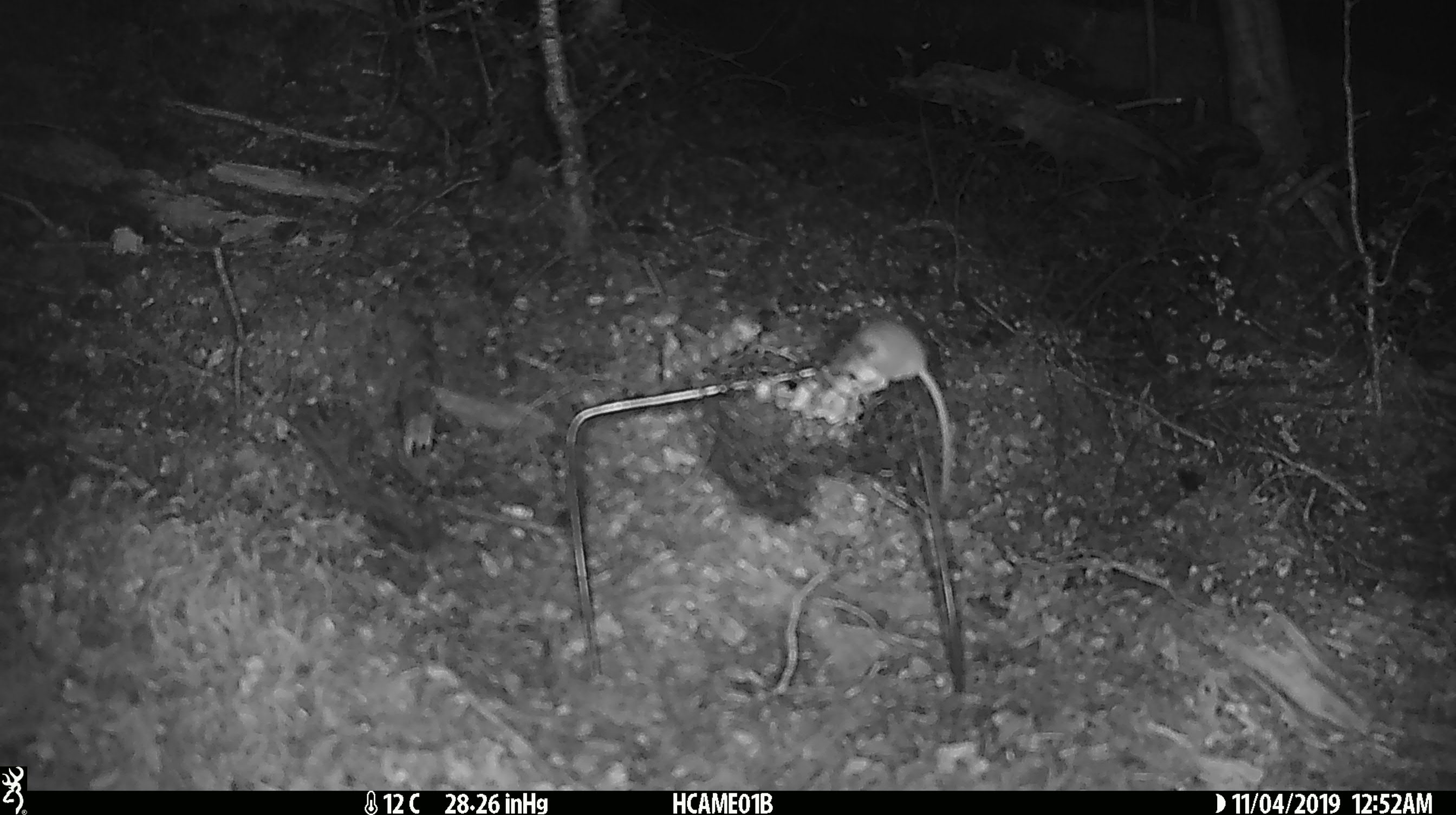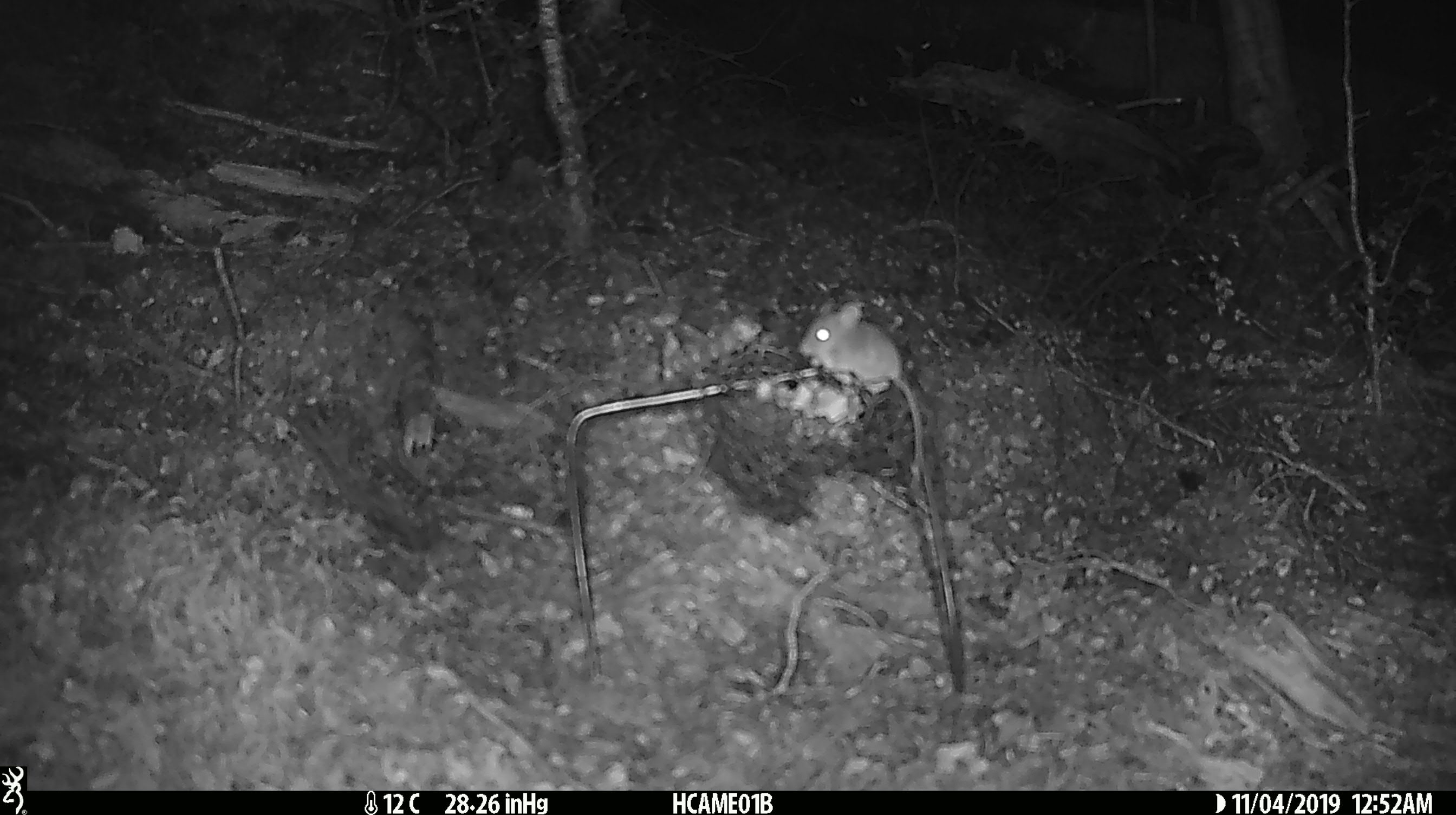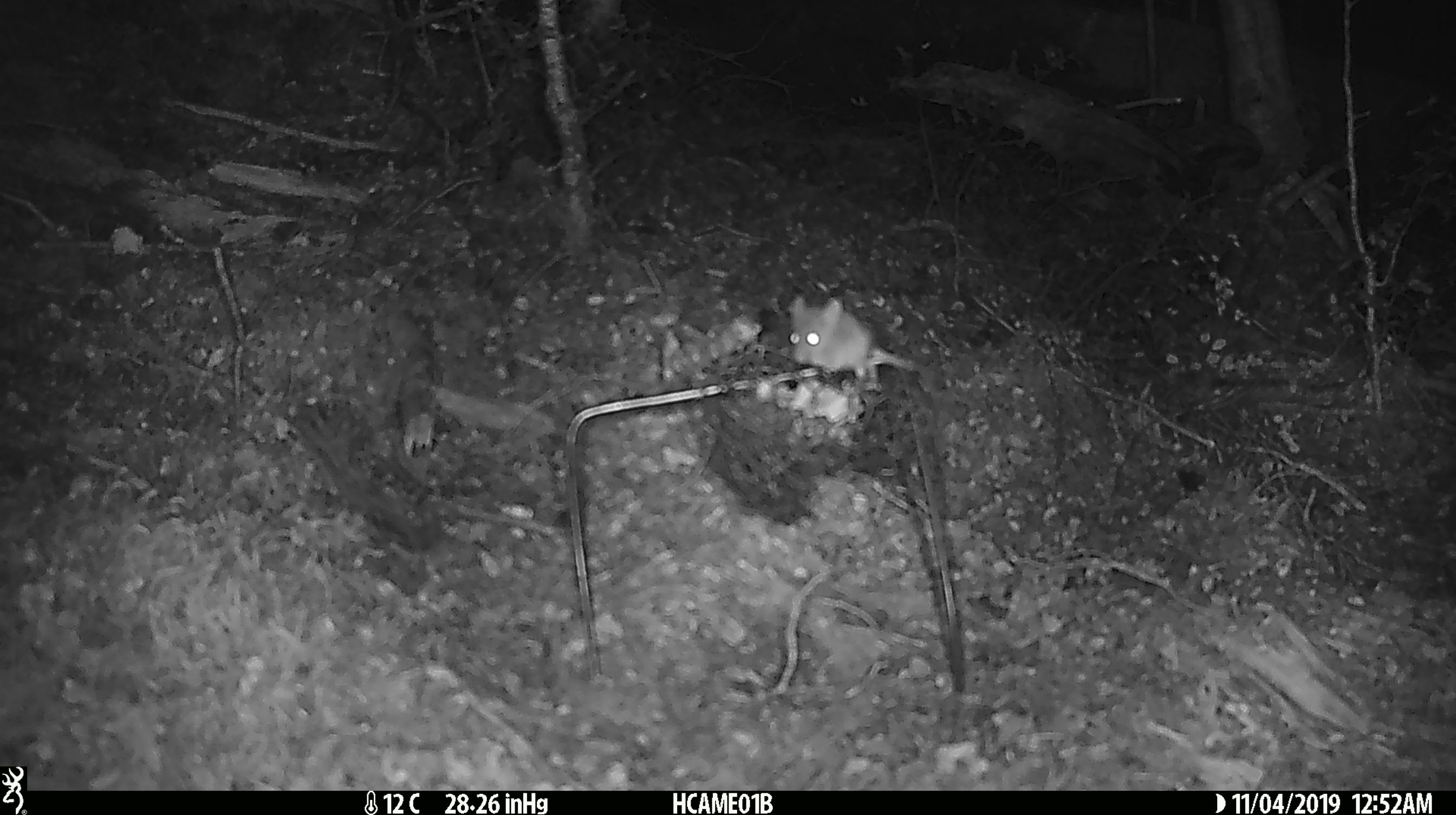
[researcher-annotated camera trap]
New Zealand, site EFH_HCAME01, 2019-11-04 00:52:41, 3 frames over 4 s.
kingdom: Animalia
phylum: Chordata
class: Mammalia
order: Rodentia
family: Muridae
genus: Mus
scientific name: Mus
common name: mouse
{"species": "mouse (Mus)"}